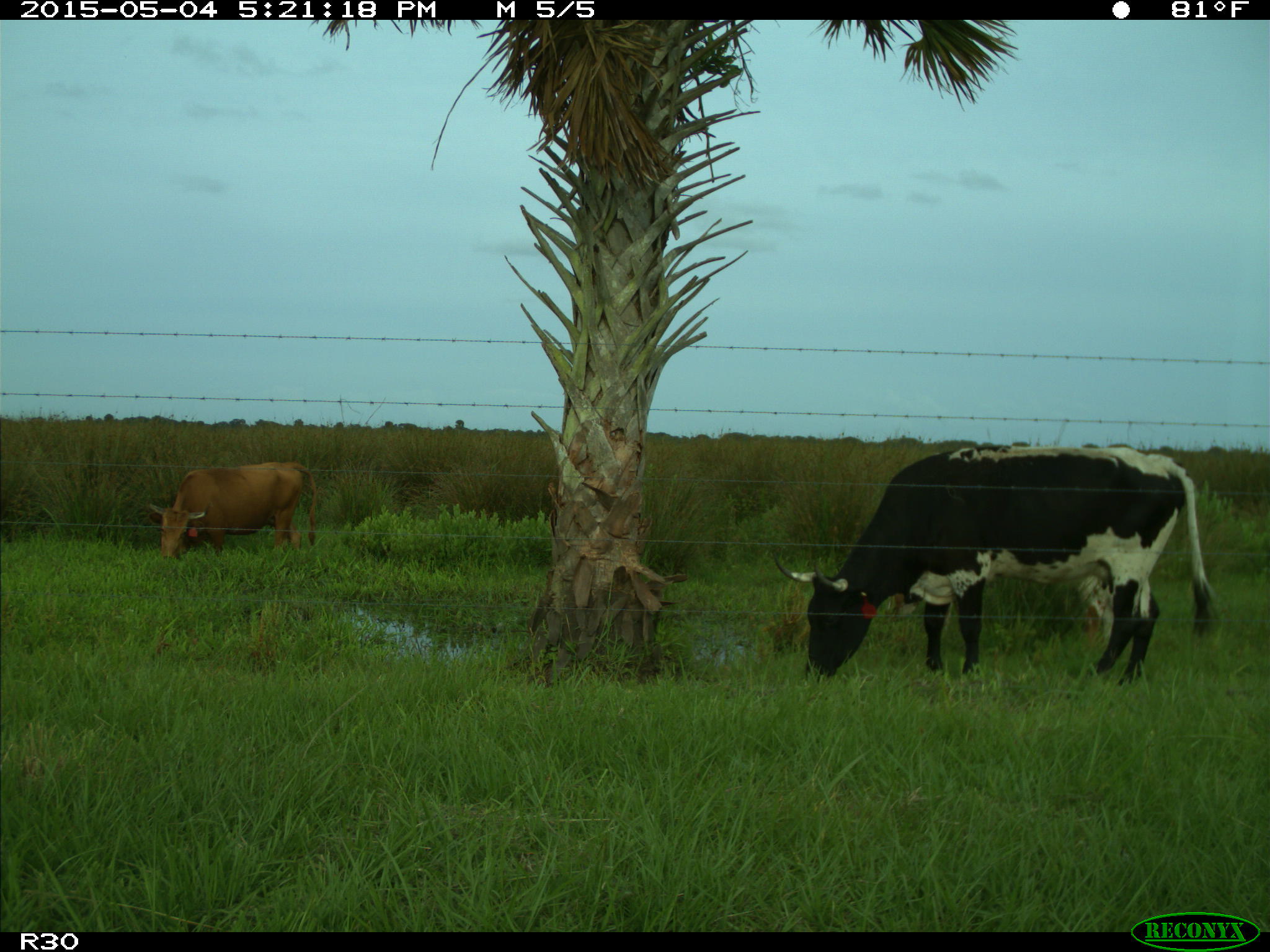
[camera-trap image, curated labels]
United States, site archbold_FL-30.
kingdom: Animalia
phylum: Chordata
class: Mammalia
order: Artiodactyla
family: Bovidae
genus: Bos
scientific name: Bos taurus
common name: domestic cow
Bos taurus (domestic cow).